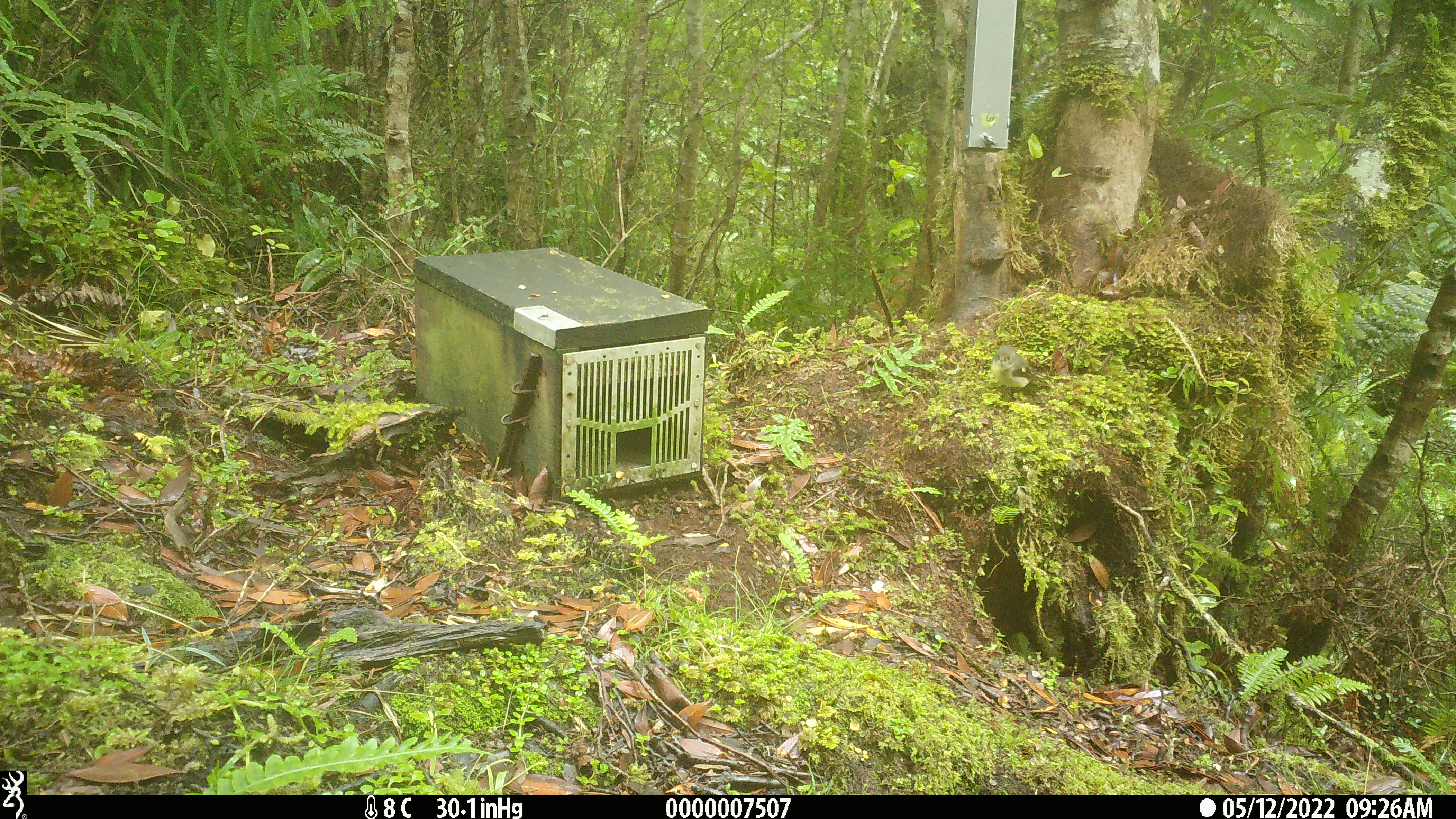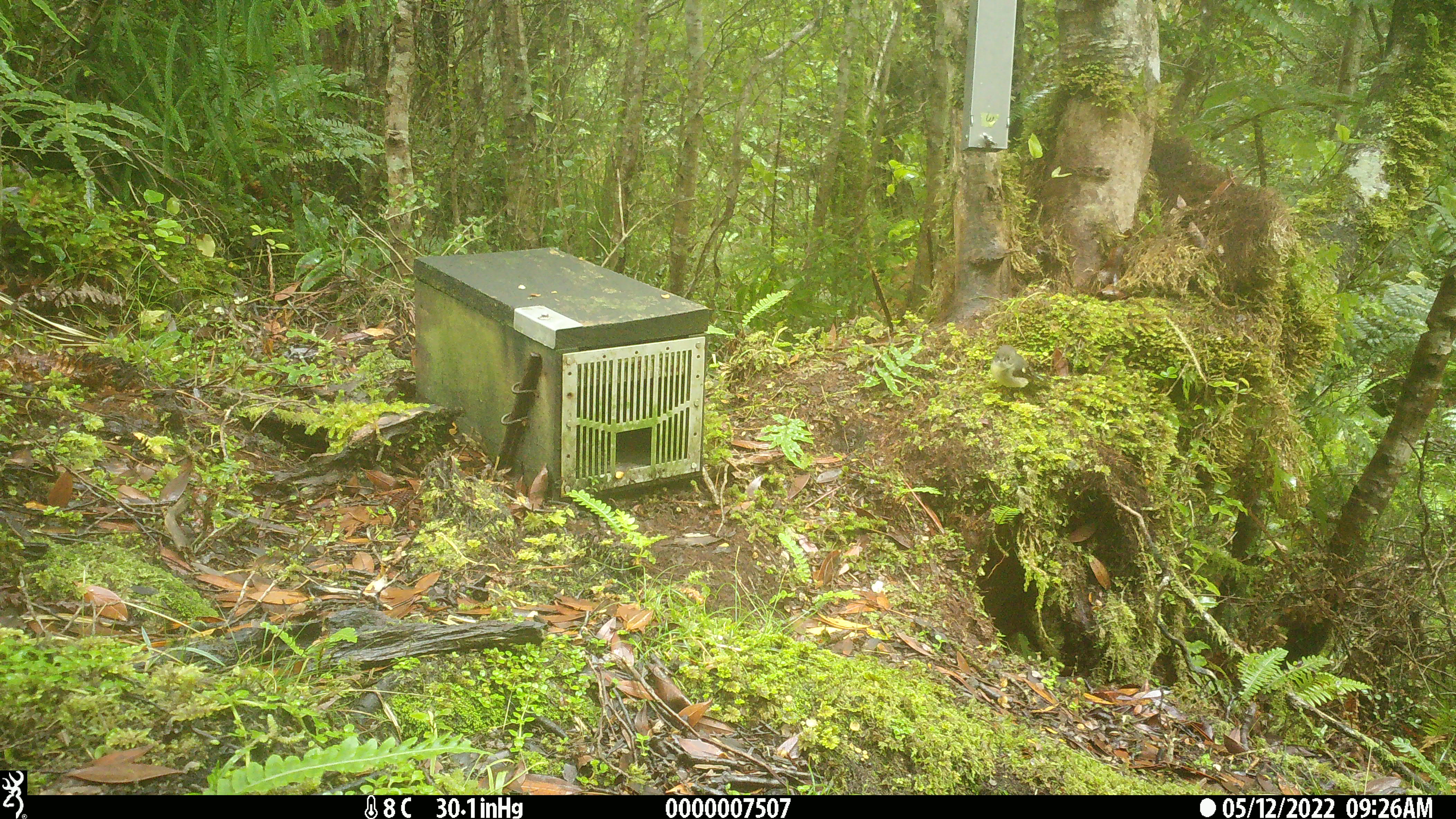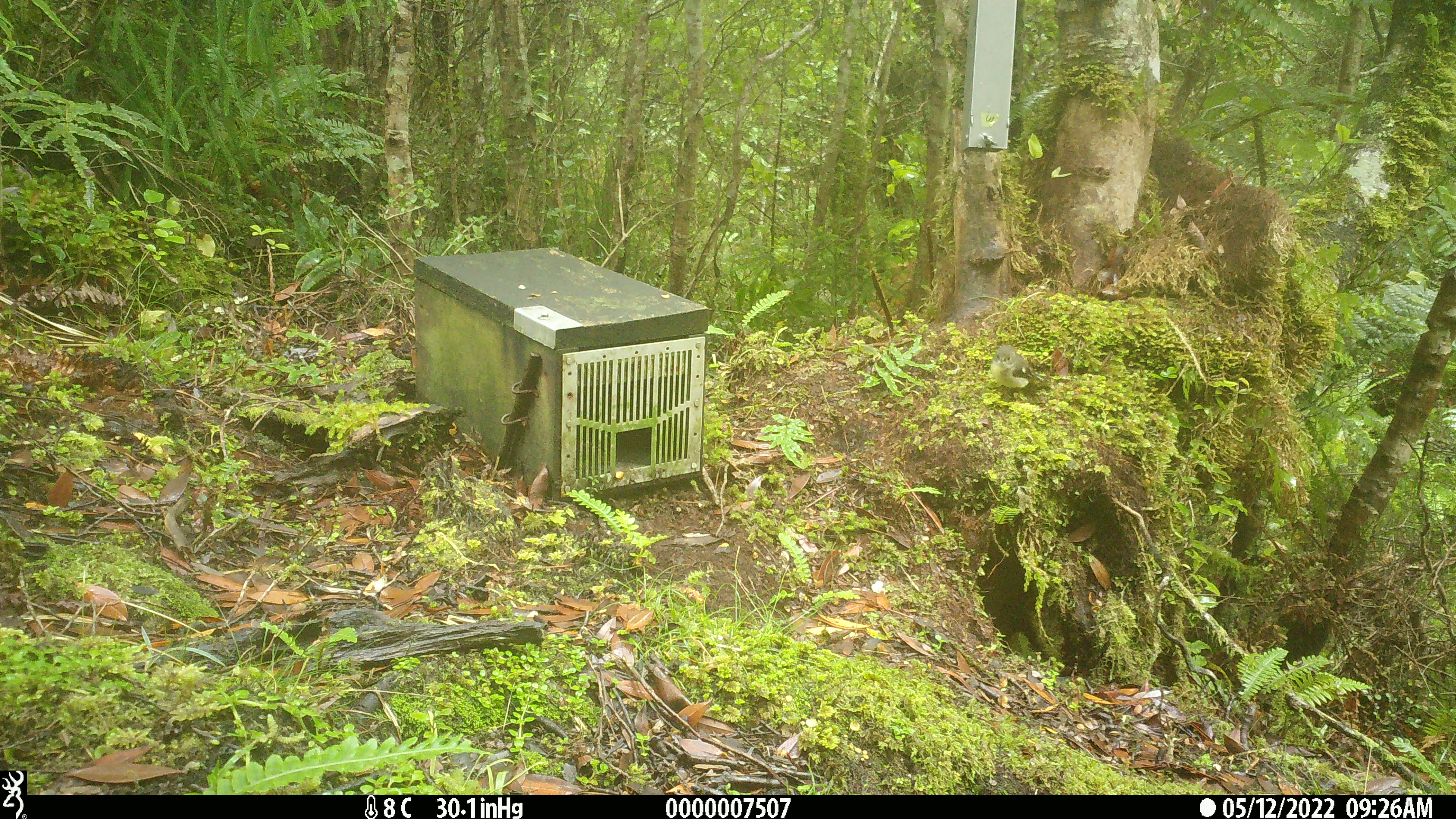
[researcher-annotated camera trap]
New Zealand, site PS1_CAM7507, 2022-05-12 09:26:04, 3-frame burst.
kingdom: Animalia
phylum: Chordata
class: Aves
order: Passeriformes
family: Petroicidae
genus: Petroica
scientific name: Petroica macrocephala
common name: tomtit